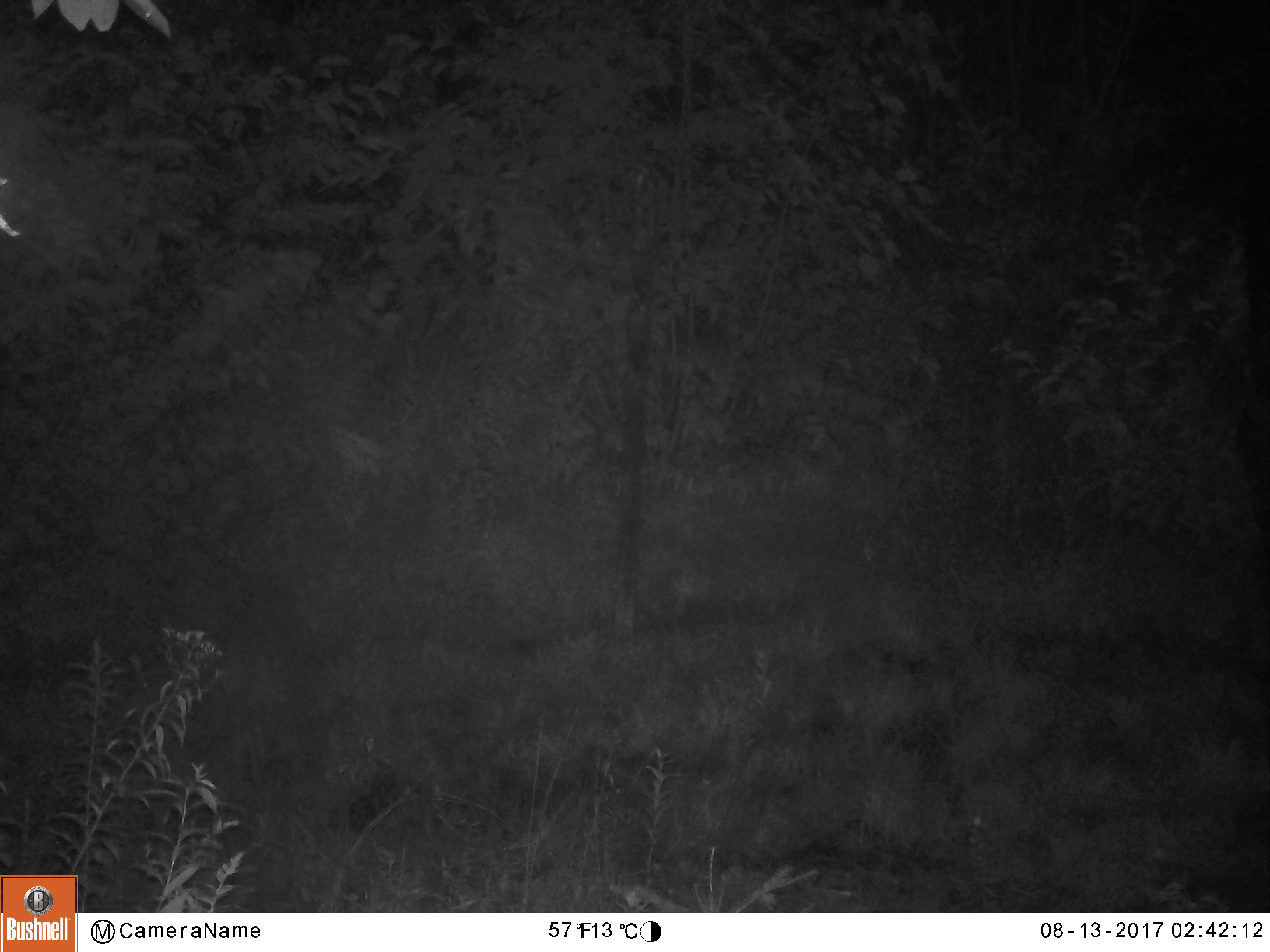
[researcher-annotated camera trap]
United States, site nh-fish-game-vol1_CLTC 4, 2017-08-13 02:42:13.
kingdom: Animalia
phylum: Chordata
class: Mammalia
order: Artiodactyla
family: Cervidae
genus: Alces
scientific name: Alces alces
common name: moose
Moose (Alces alces).